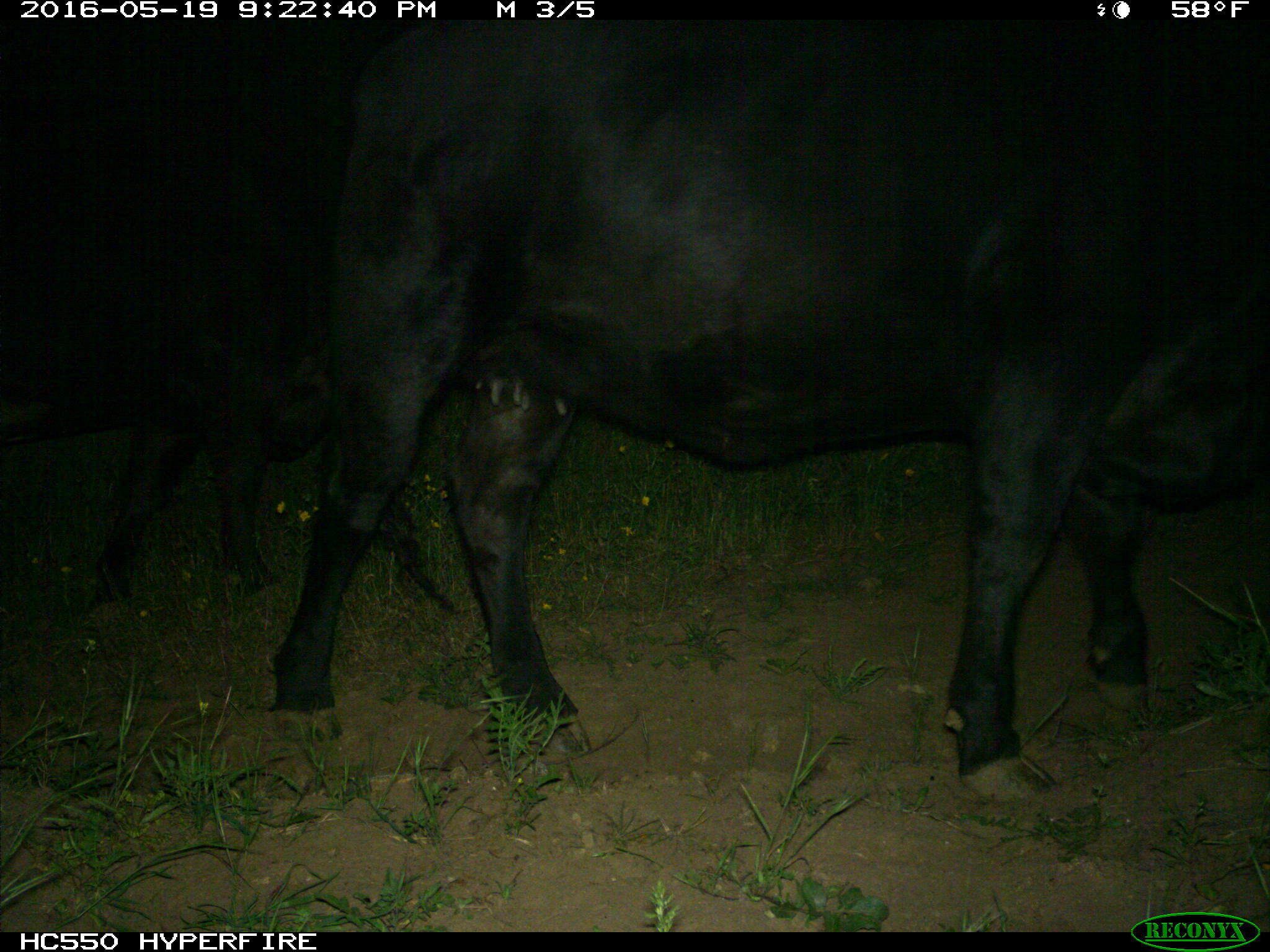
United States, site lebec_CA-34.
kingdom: Animalia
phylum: Chordata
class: Mammalia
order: Artiodactyla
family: Bovidae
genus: Bos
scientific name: Bos taurus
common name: domestic cow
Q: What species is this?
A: Bos taurus (domestic cow).